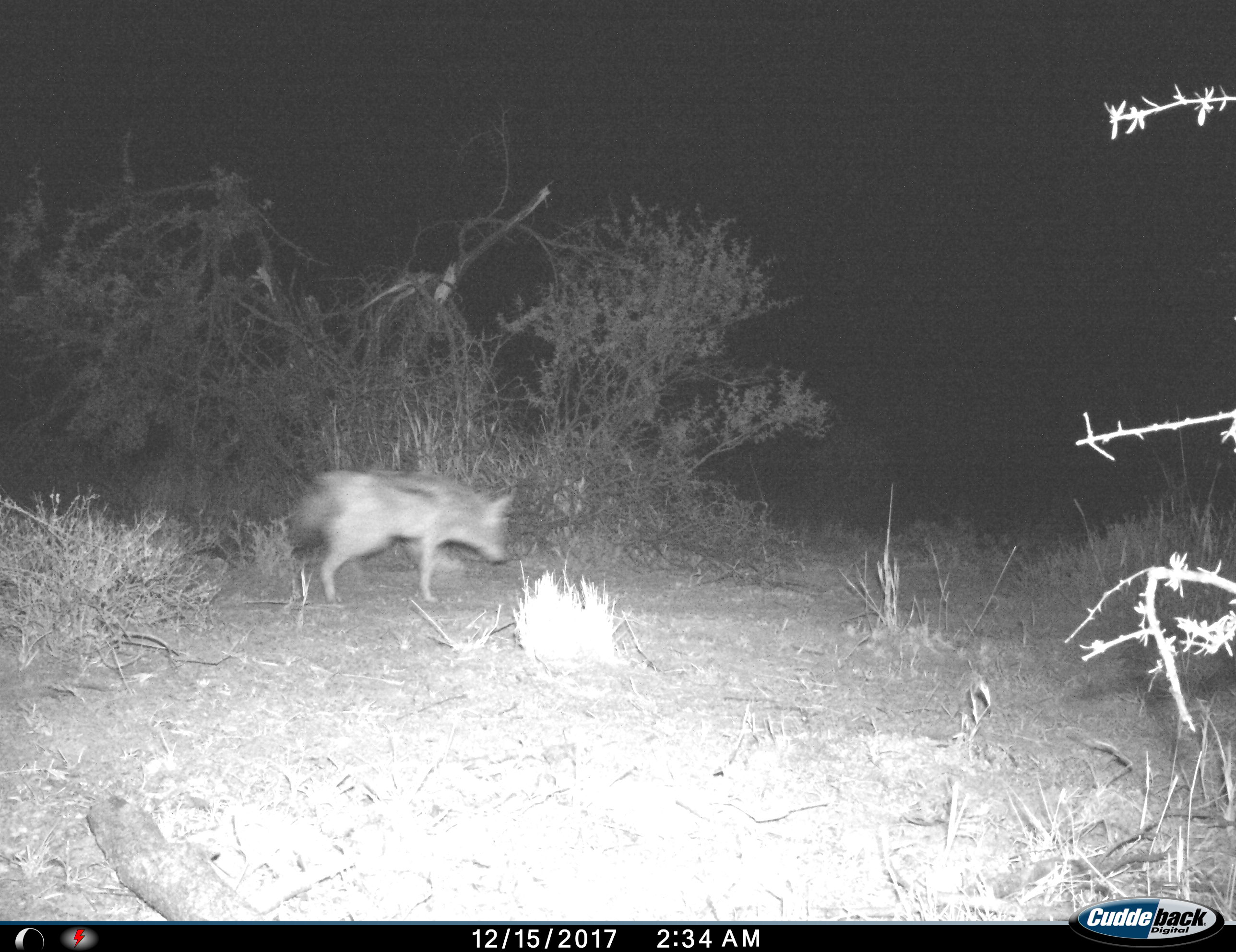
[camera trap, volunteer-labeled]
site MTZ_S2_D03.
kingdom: Animalia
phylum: Chordata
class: Mammalia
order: Carnivora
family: Canidae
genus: Lupulella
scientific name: Lupulella mesomelas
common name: black-backed jackal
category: jackalblackbacked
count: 1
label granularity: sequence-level